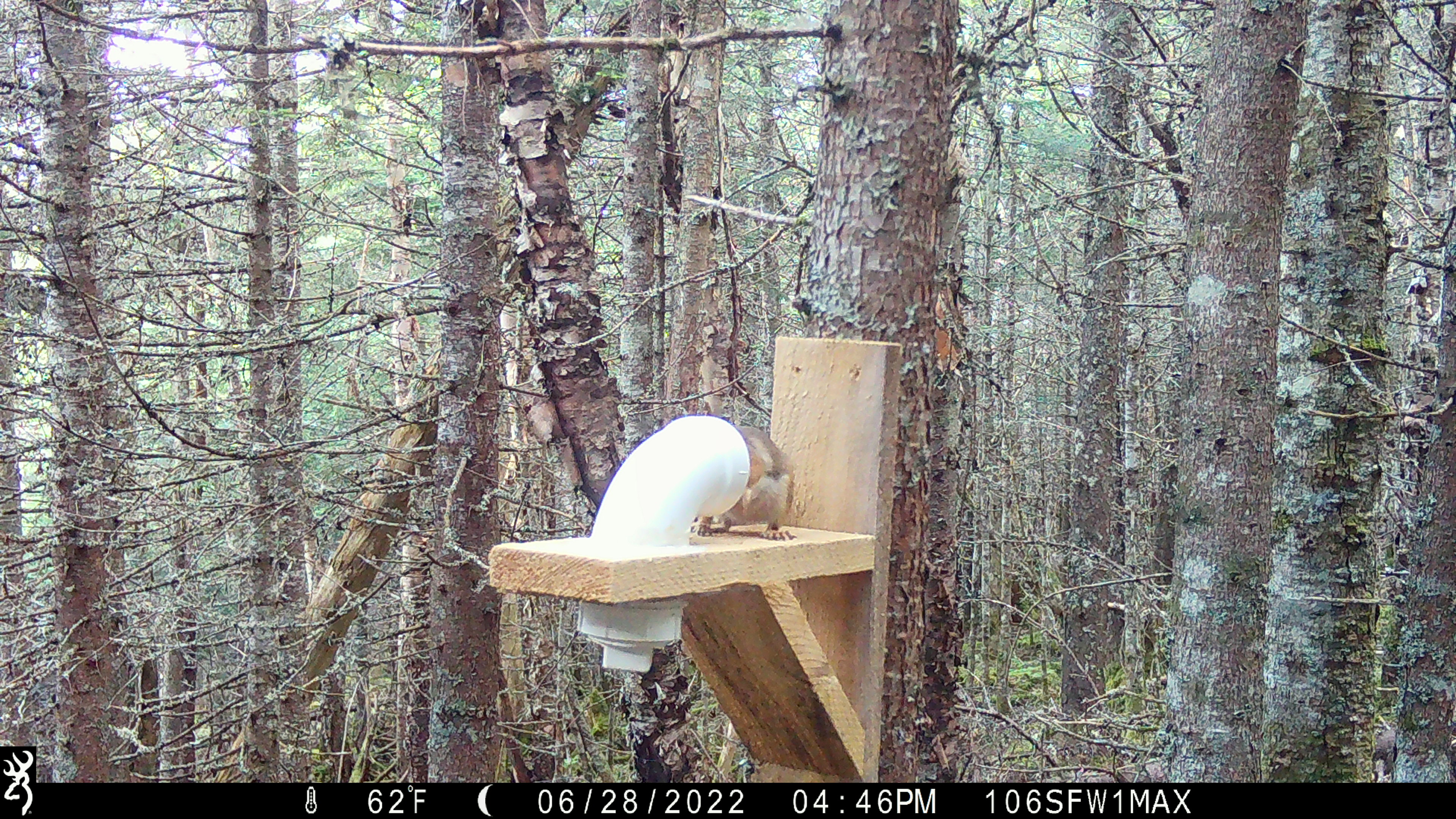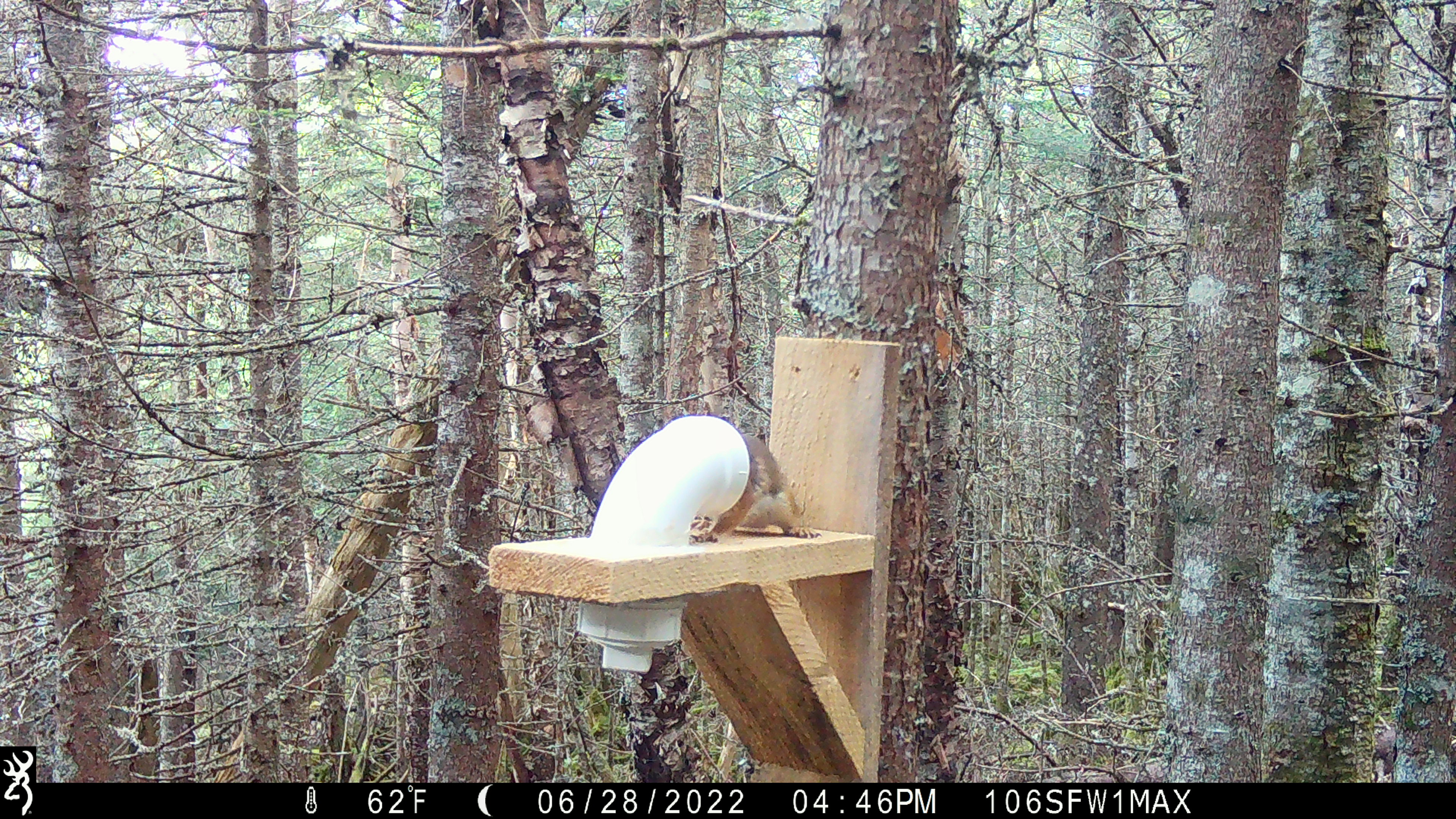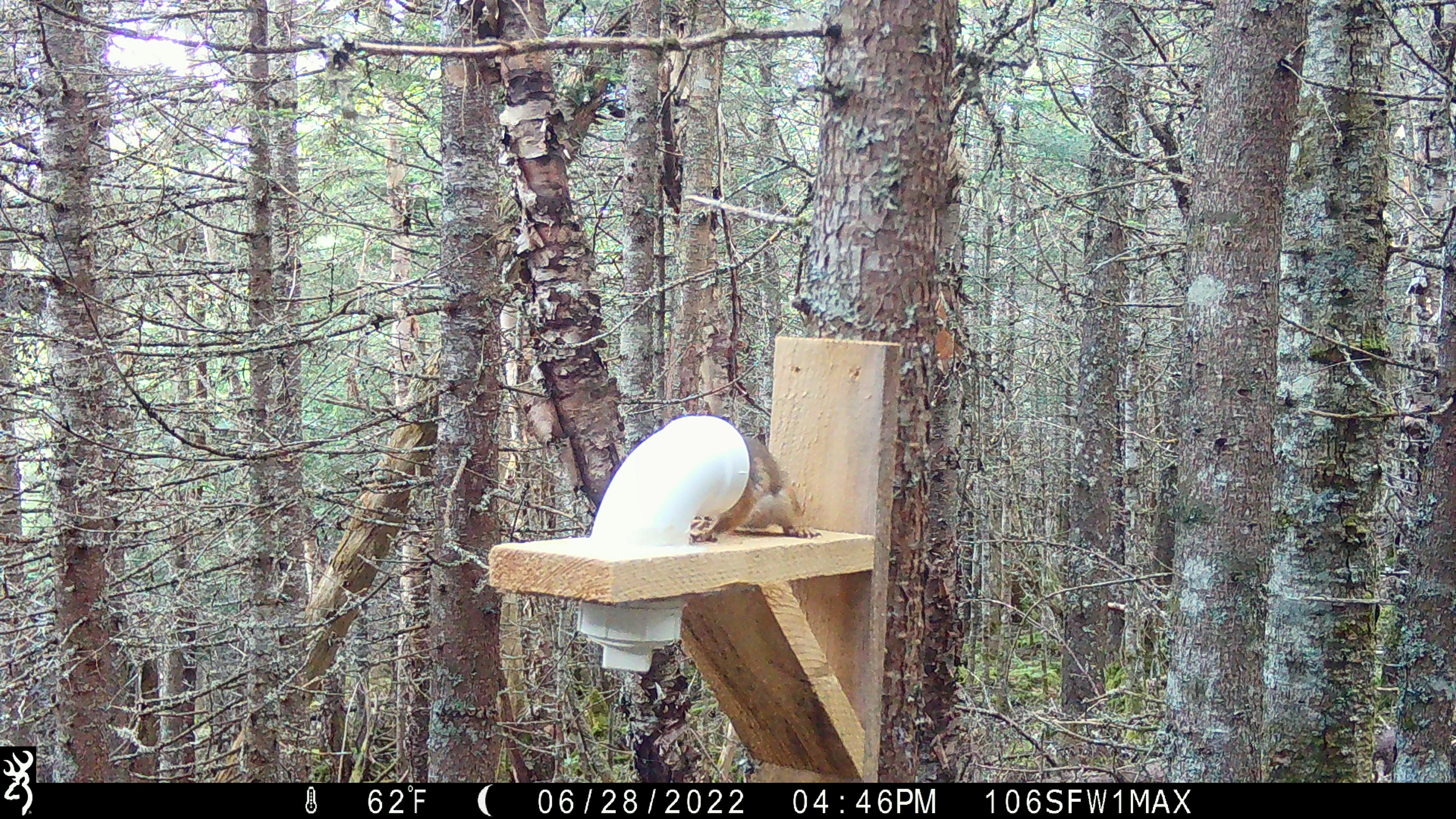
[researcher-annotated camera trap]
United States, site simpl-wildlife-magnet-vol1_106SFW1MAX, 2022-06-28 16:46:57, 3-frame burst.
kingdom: Animalia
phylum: Chordata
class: Mammalia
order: Rodentia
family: Sciuridae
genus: Tamiasciurus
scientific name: Tamiasciurus hudsonicus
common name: red squirrel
Red squirrel (Tamiasciurus hudsonicus).